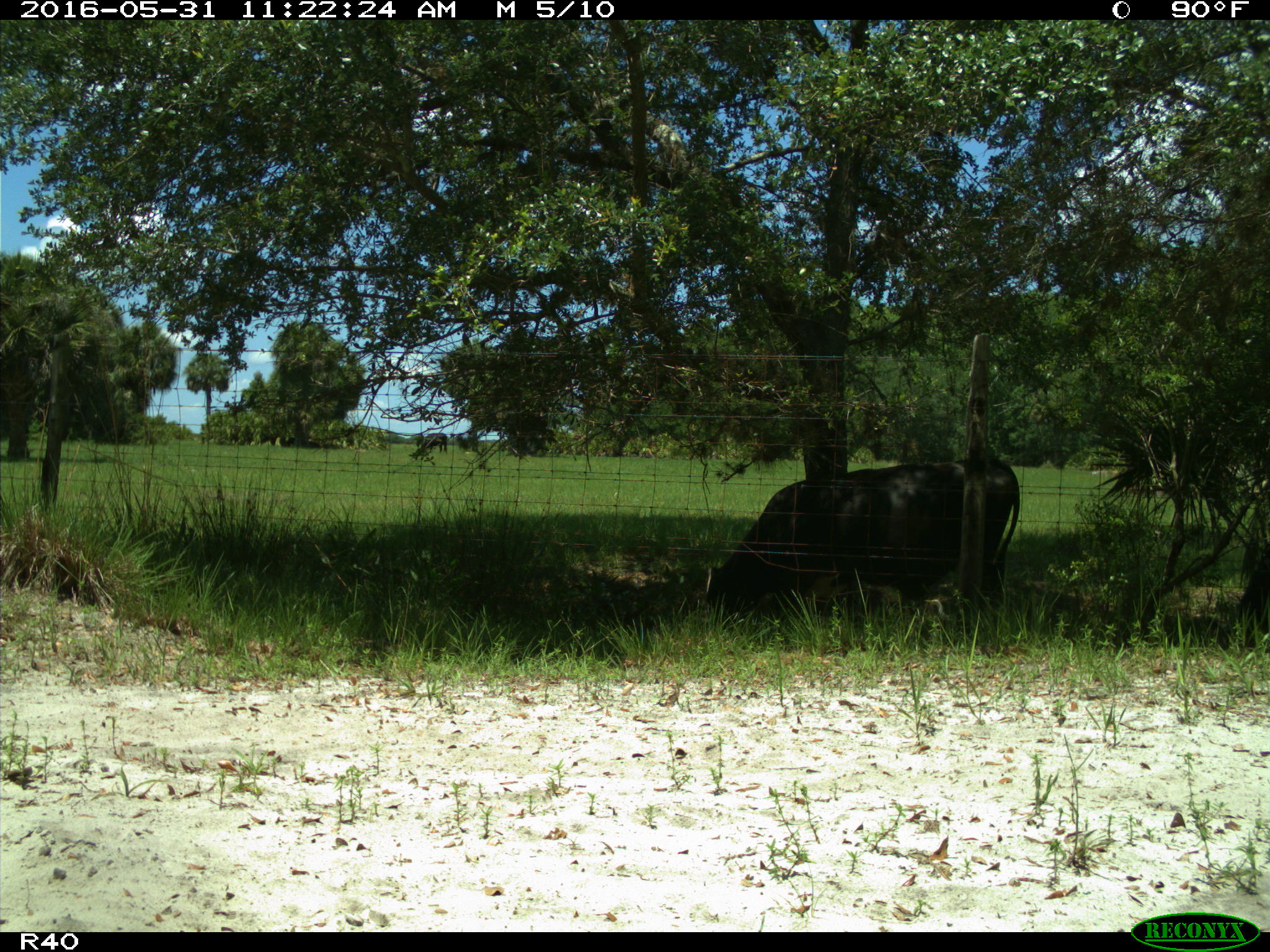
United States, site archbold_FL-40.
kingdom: Animalia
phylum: Chordata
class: Mammalia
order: Artiodactyla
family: Bovidae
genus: Bos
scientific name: Bos taurus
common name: domestic cow